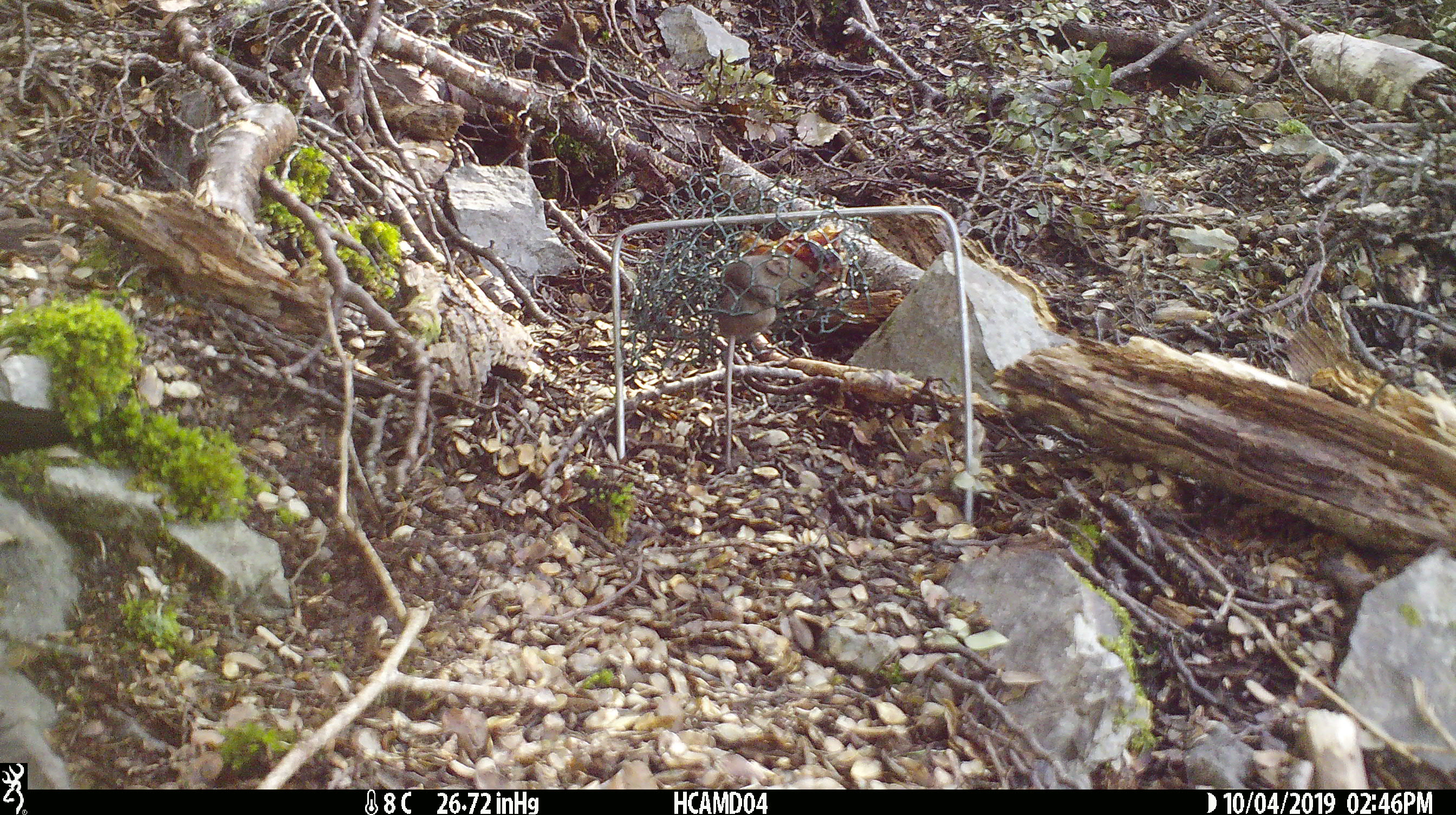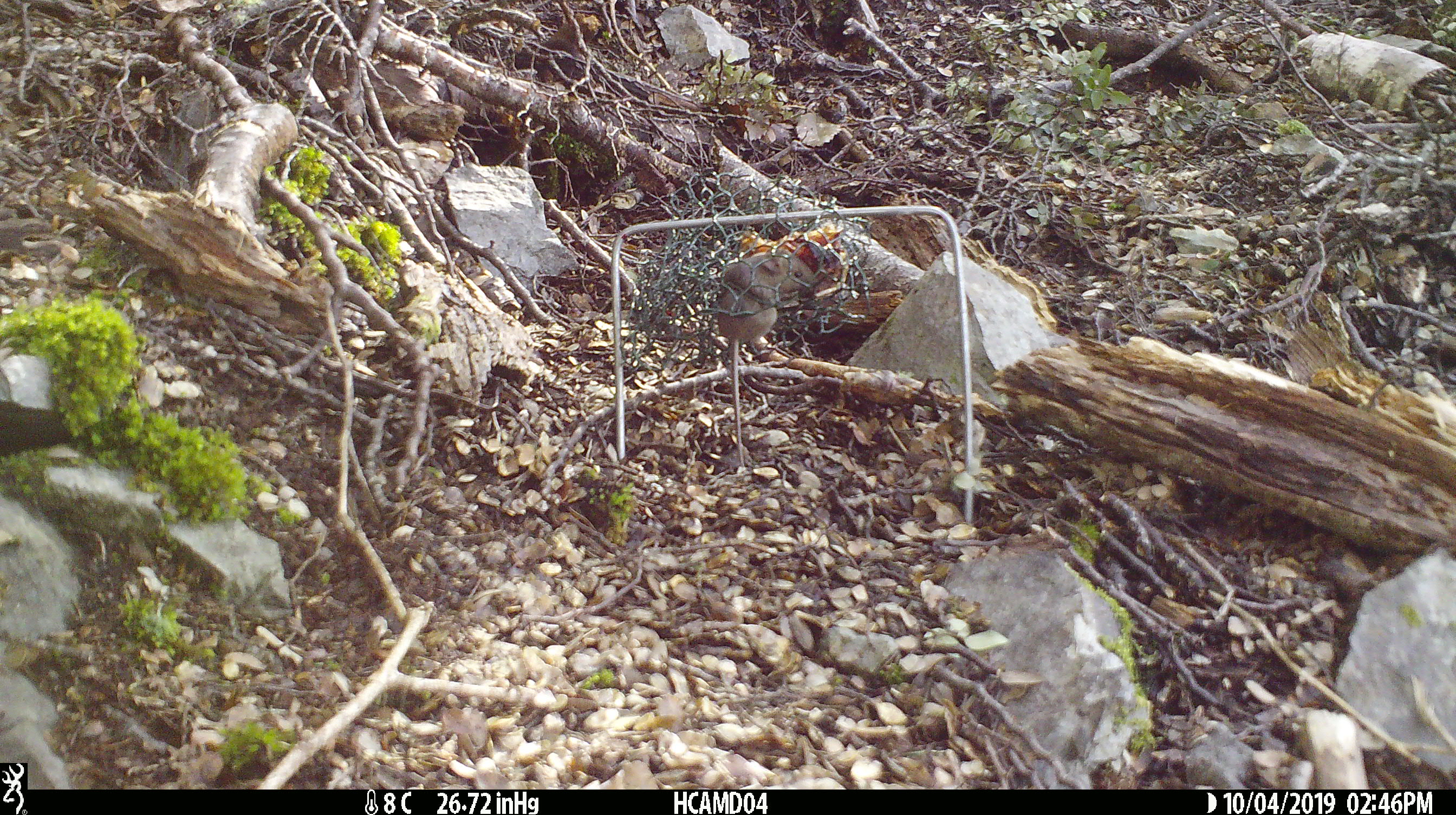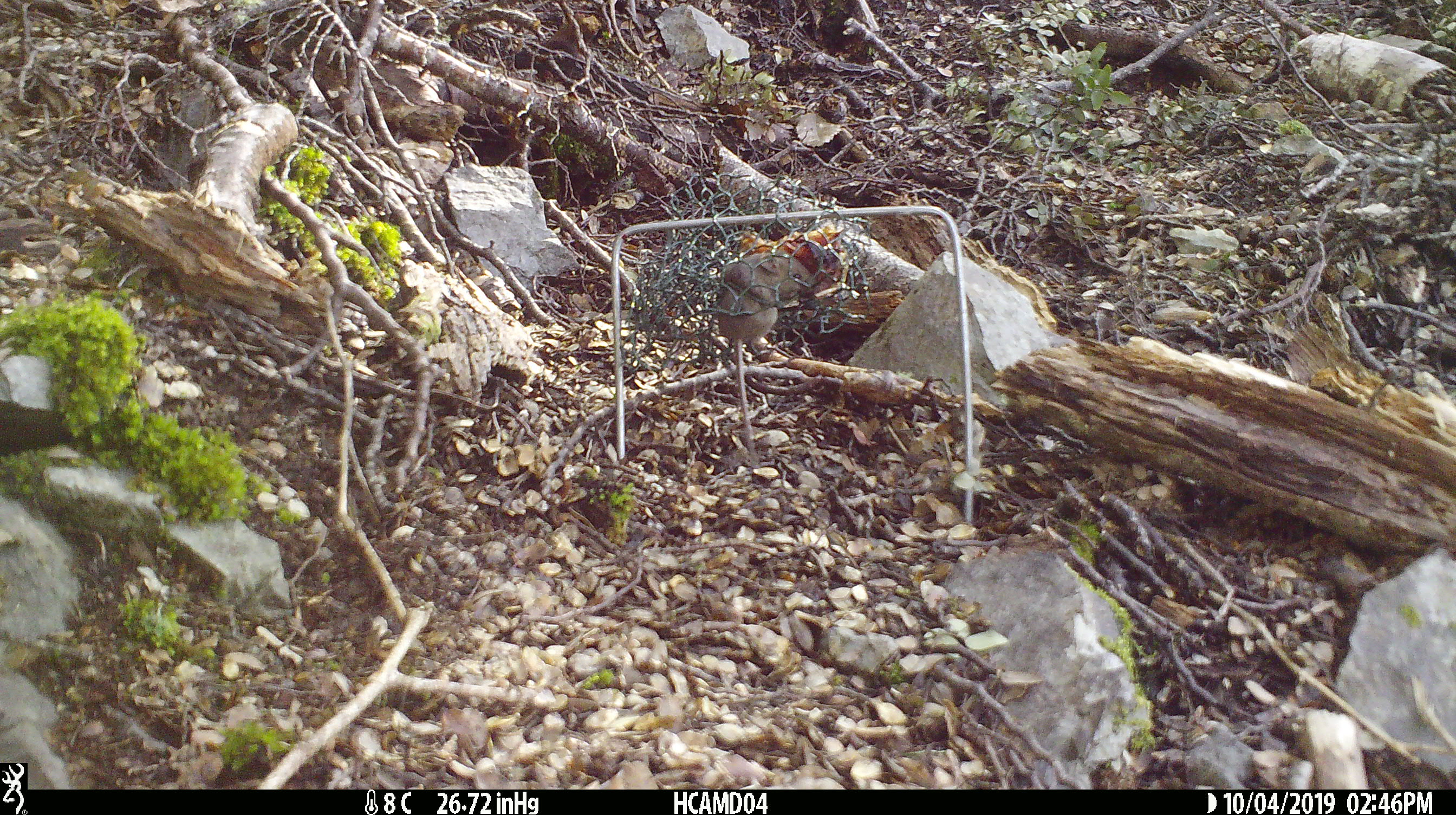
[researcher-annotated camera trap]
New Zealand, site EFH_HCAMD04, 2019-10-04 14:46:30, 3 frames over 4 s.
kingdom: Animalia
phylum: Chordata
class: Mammalia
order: Rodentia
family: Muridae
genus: Mus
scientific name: Mus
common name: mouse